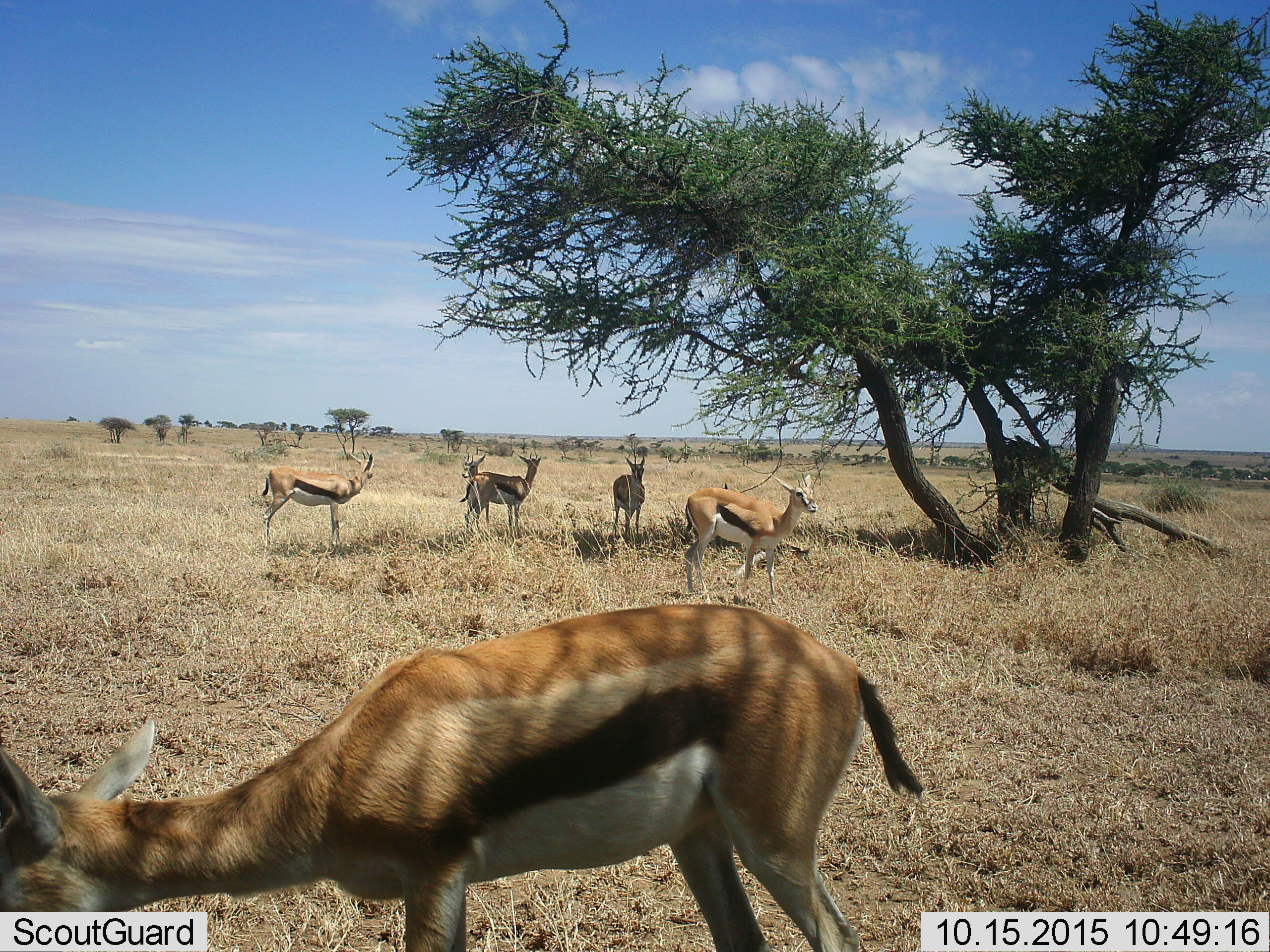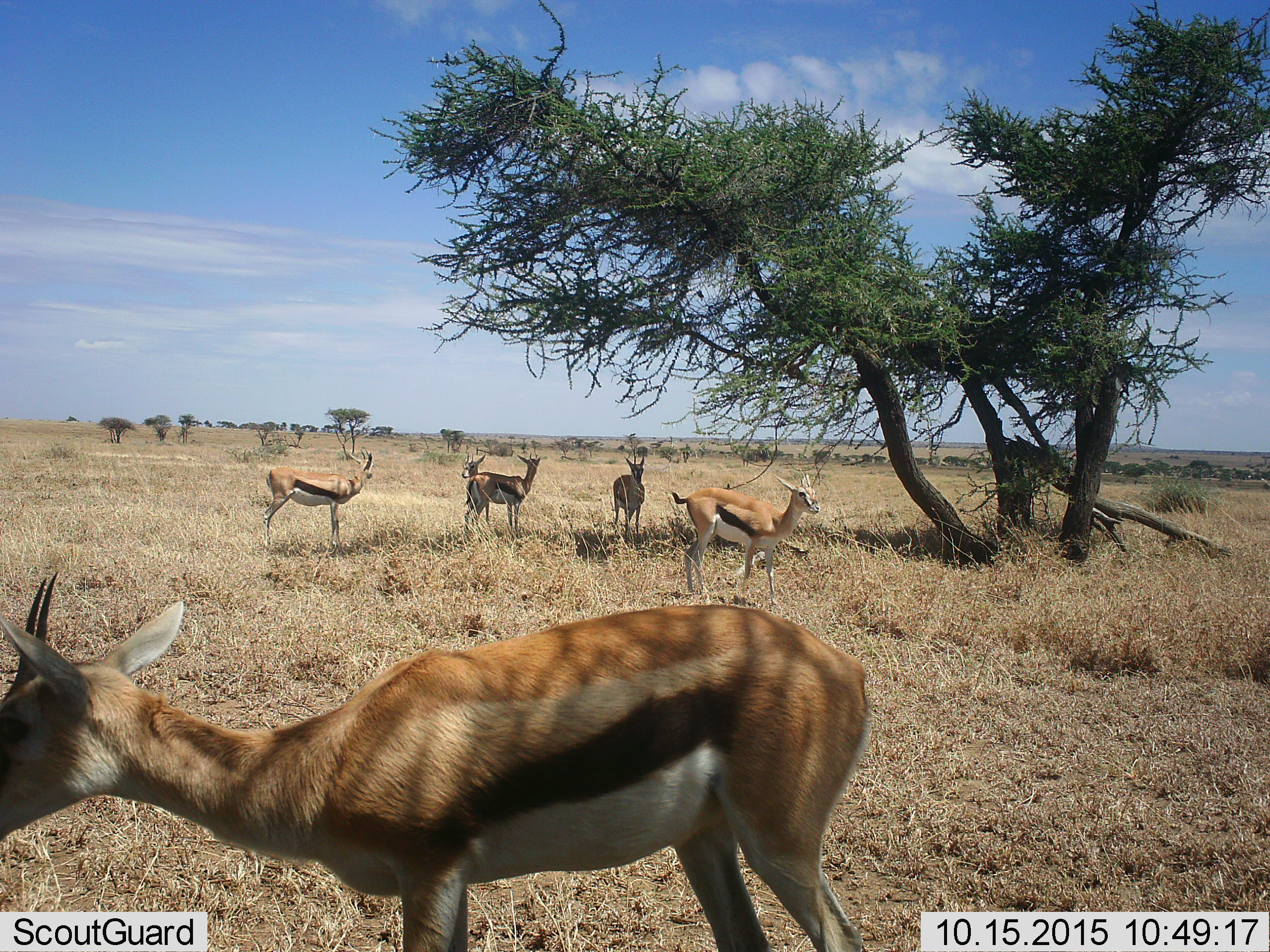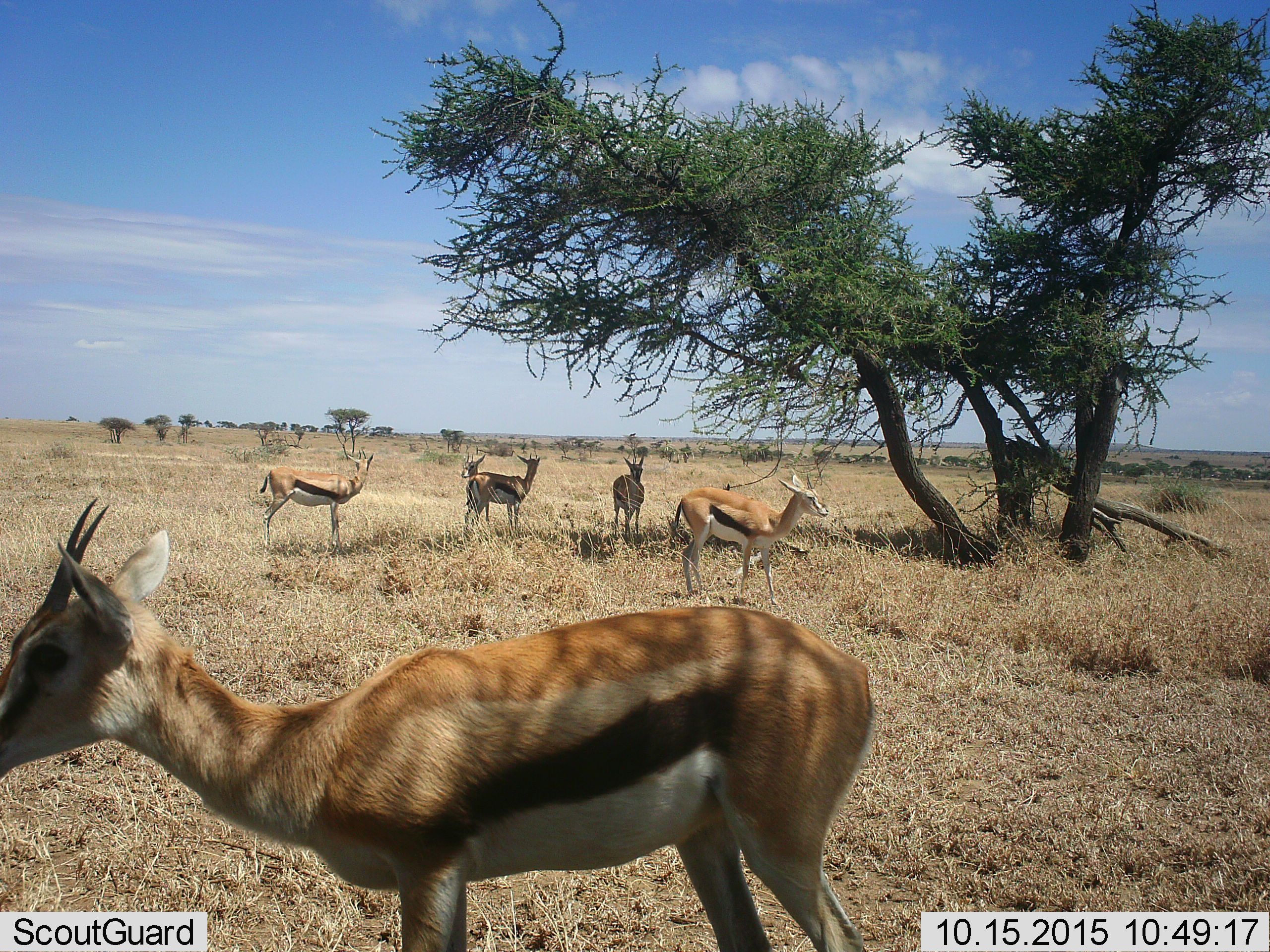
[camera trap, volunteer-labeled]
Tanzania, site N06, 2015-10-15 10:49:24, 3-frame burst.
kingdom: Animalia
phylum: Chordata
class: Mammalia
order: Artiodactyla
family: Bovidae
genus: Eudorcas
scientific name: Eudorcas thomsonii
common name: thomson's gazelle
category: gazellethomsons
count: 6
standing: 100%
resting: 14%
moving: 14%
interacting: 14%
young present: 14%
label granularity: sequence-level